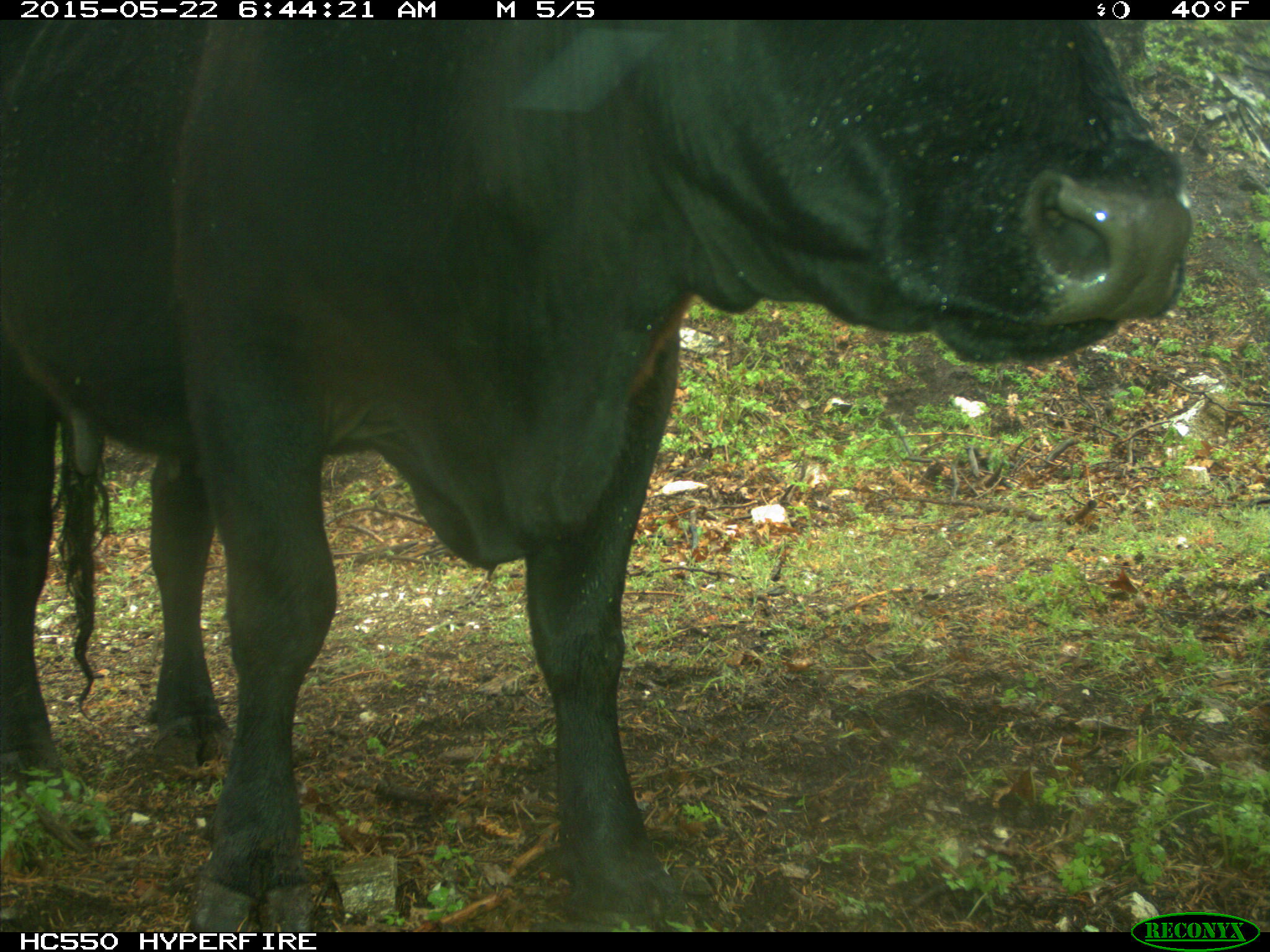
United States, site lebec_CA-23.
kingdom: Animalia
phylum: Chordata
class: Mammalia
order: Artiodactyla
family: Bovidae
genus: Bos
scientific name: Bos taurus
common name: domestic cow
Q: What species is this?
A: Bos taurus (domestic cow).